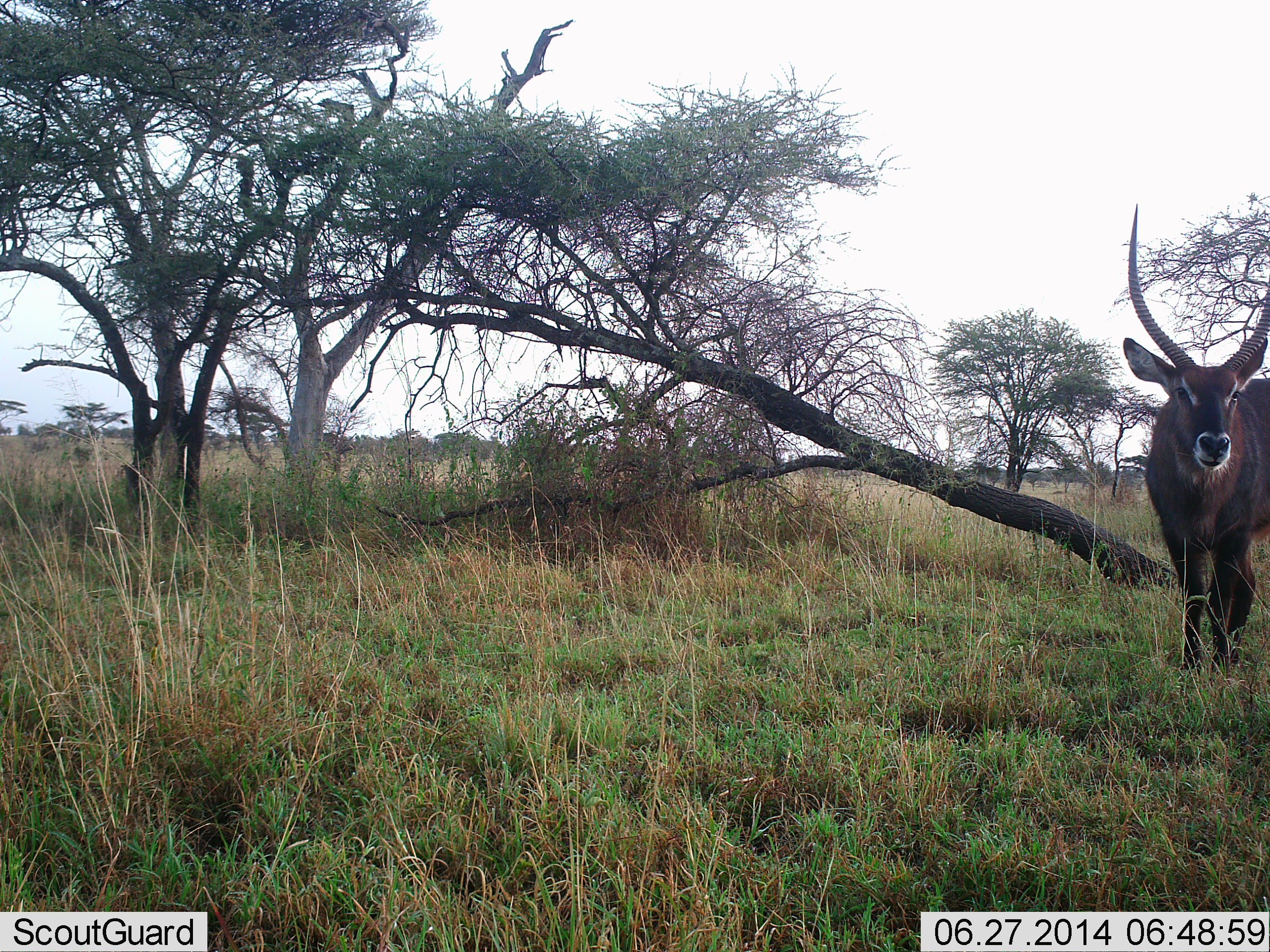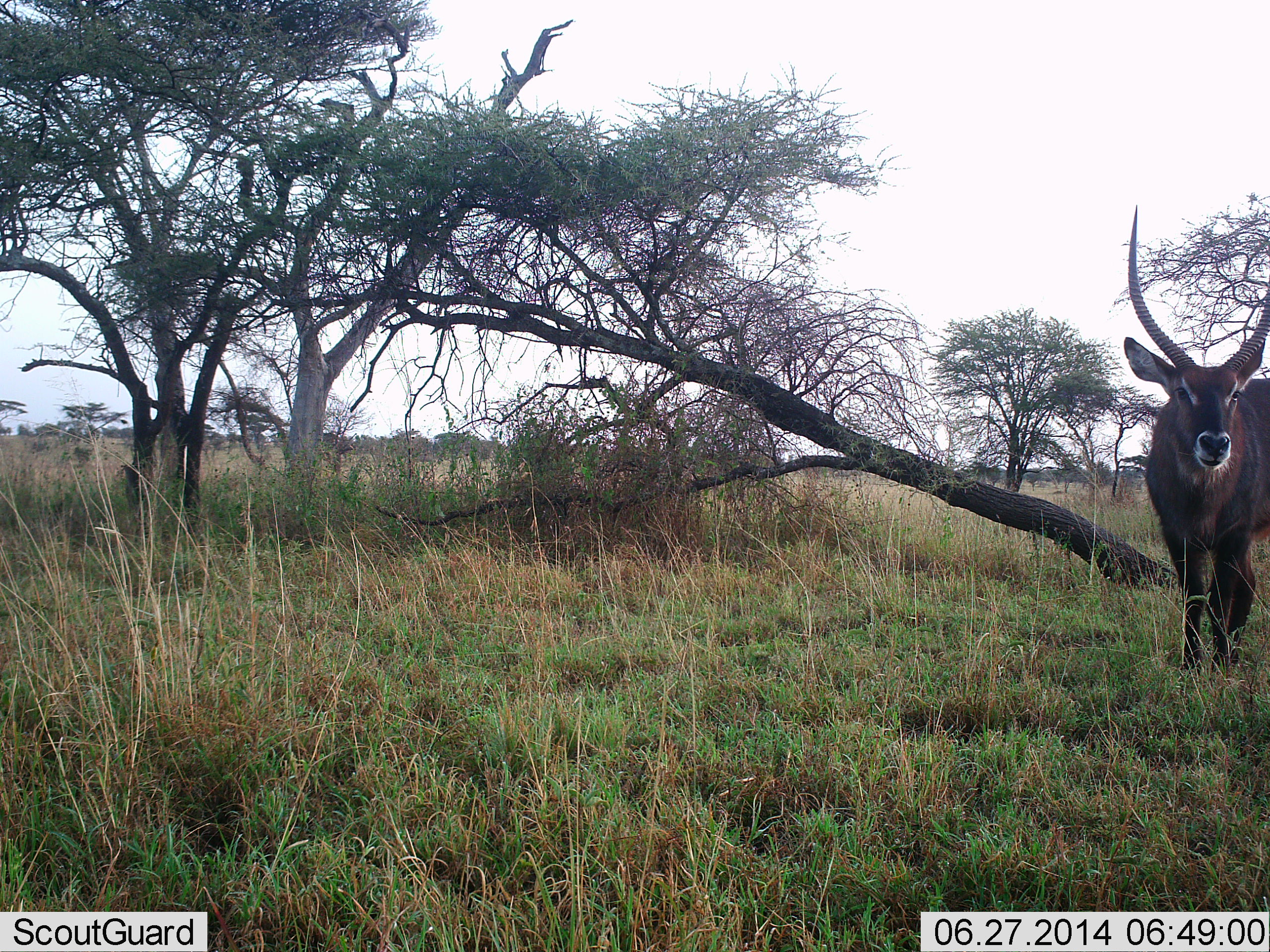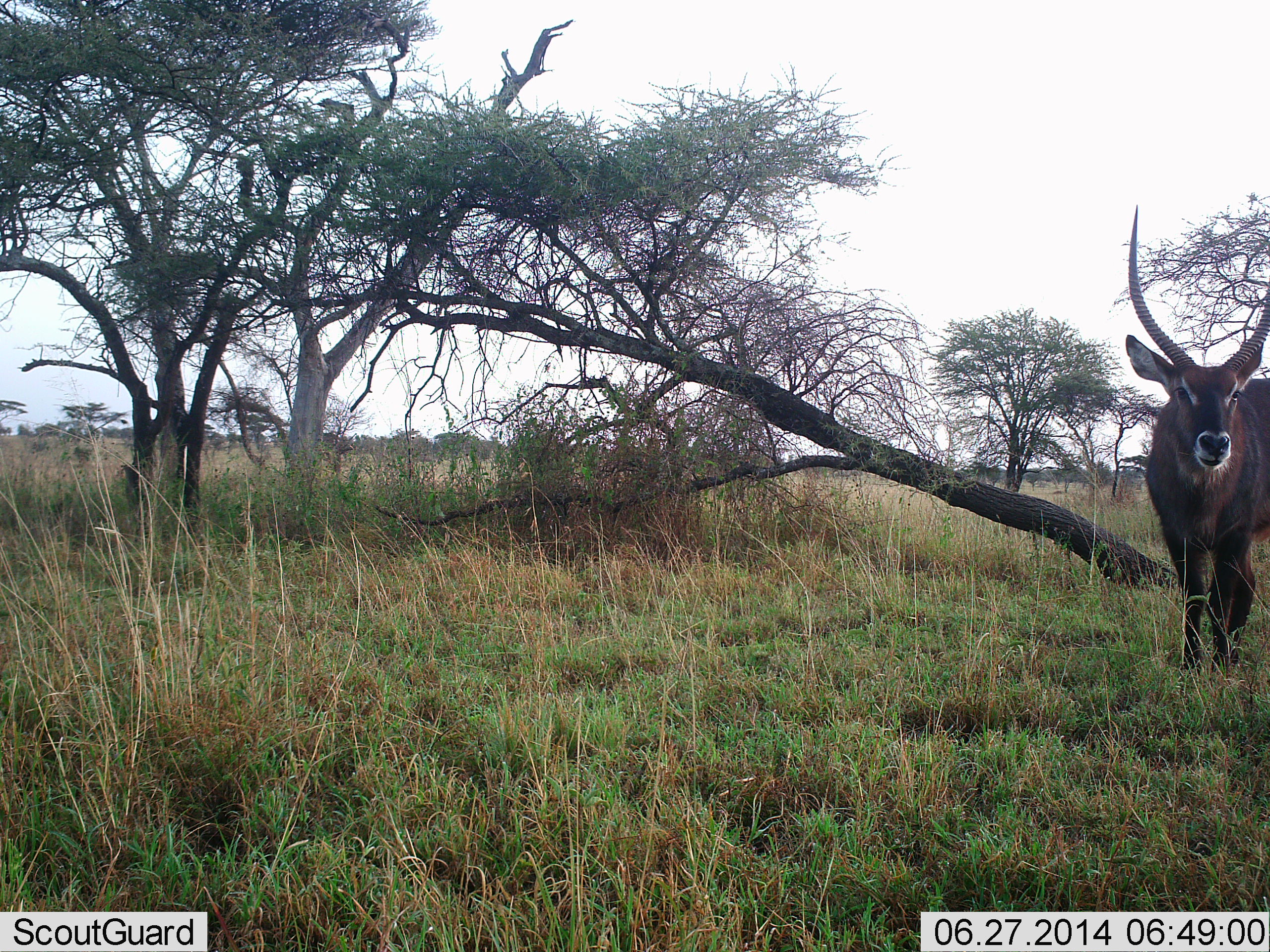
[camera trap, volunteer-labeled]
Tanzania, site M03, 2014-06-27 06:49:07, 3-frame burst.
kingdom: Animalia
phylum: Chordata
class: Mammalia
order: Artiodactyla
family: Bovidae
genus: Kobus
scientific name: Kobus ellipsiprymnus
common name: waterbuck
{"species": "waterbuck (Kobus ellipsiprymnus)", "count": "1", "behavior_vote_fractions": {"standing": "100%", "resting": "0%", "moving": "0%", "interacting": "0%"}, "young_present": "0%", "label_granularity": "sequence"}